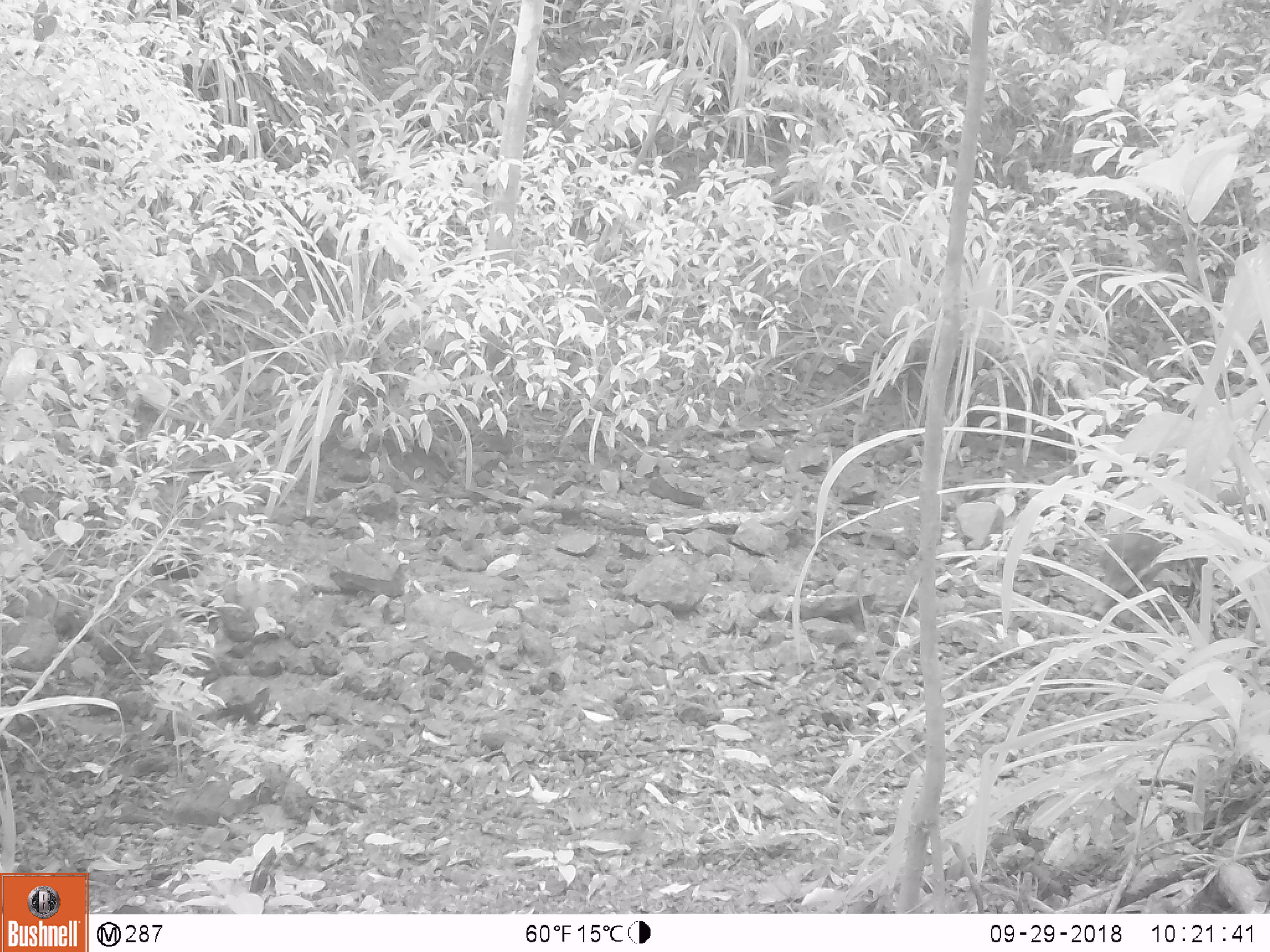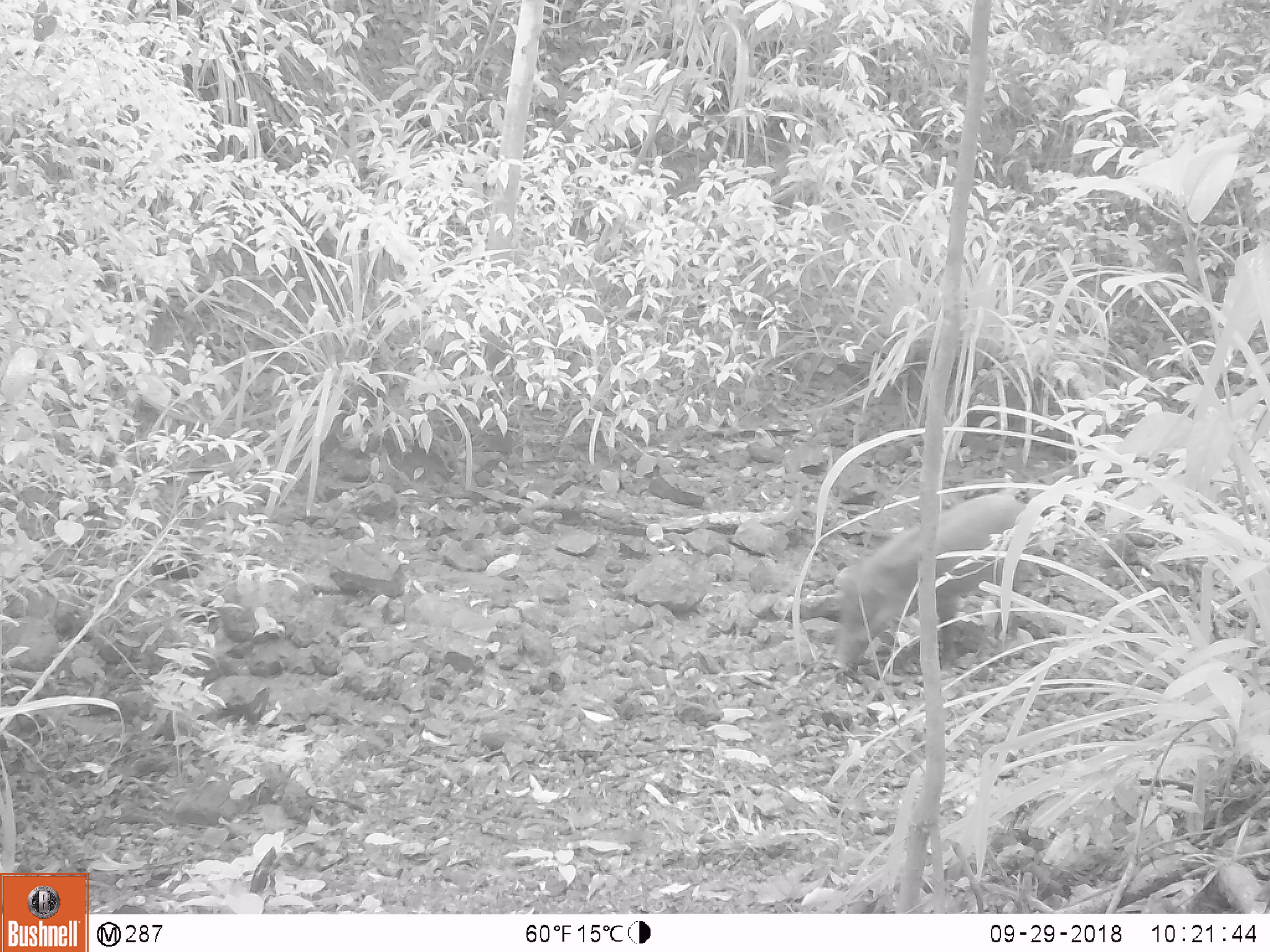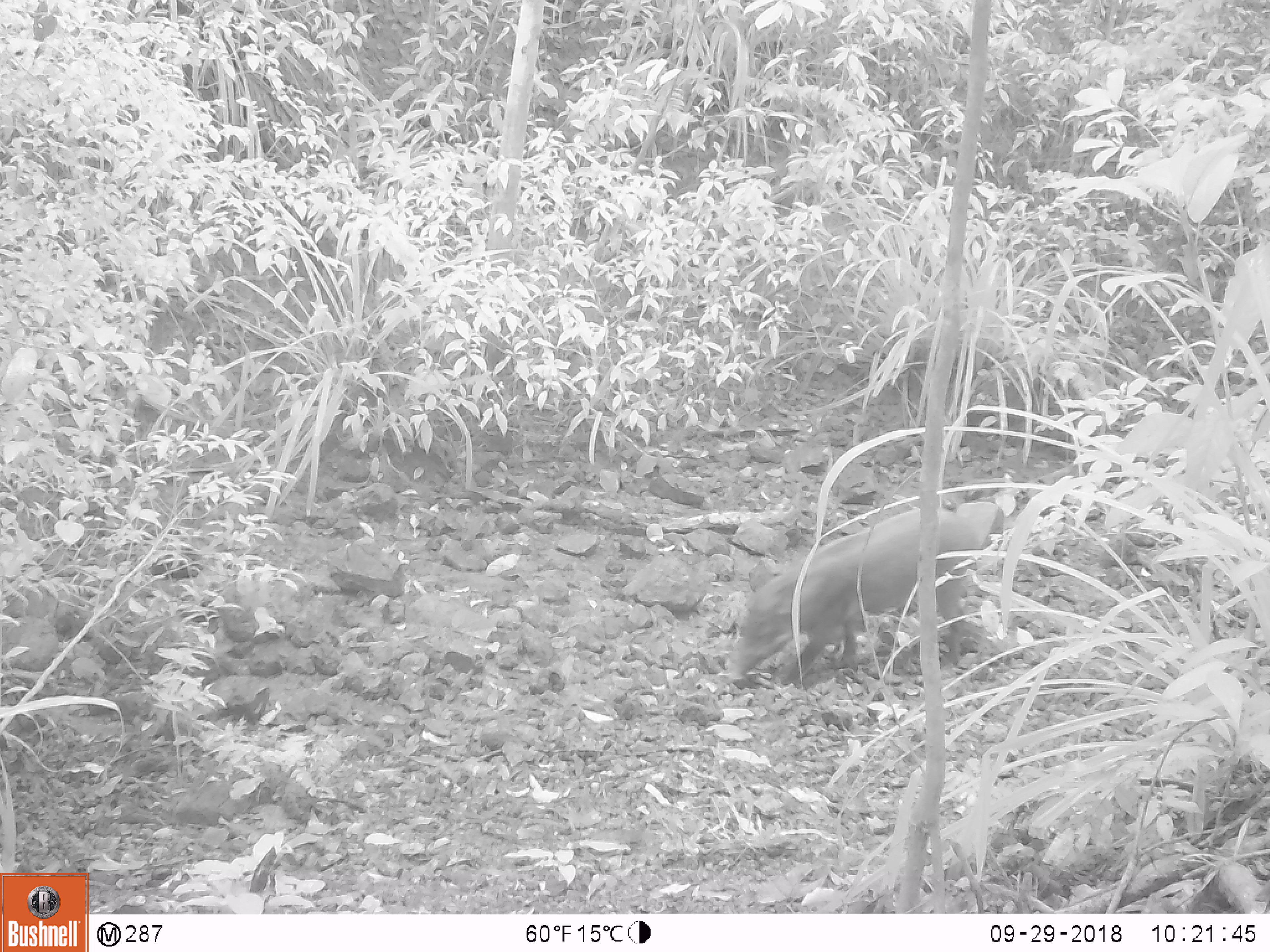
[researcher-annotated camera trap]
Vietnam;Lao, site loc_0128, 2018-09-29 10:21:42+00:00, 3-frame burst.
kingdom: Animalia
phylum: Chordata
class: Mammalia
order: Artiodactyla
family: Suidae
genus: Sus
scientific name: Sus scrofa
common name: eurasian wild pig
Eurasian wild pig (Sus scrofa). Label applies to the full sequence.